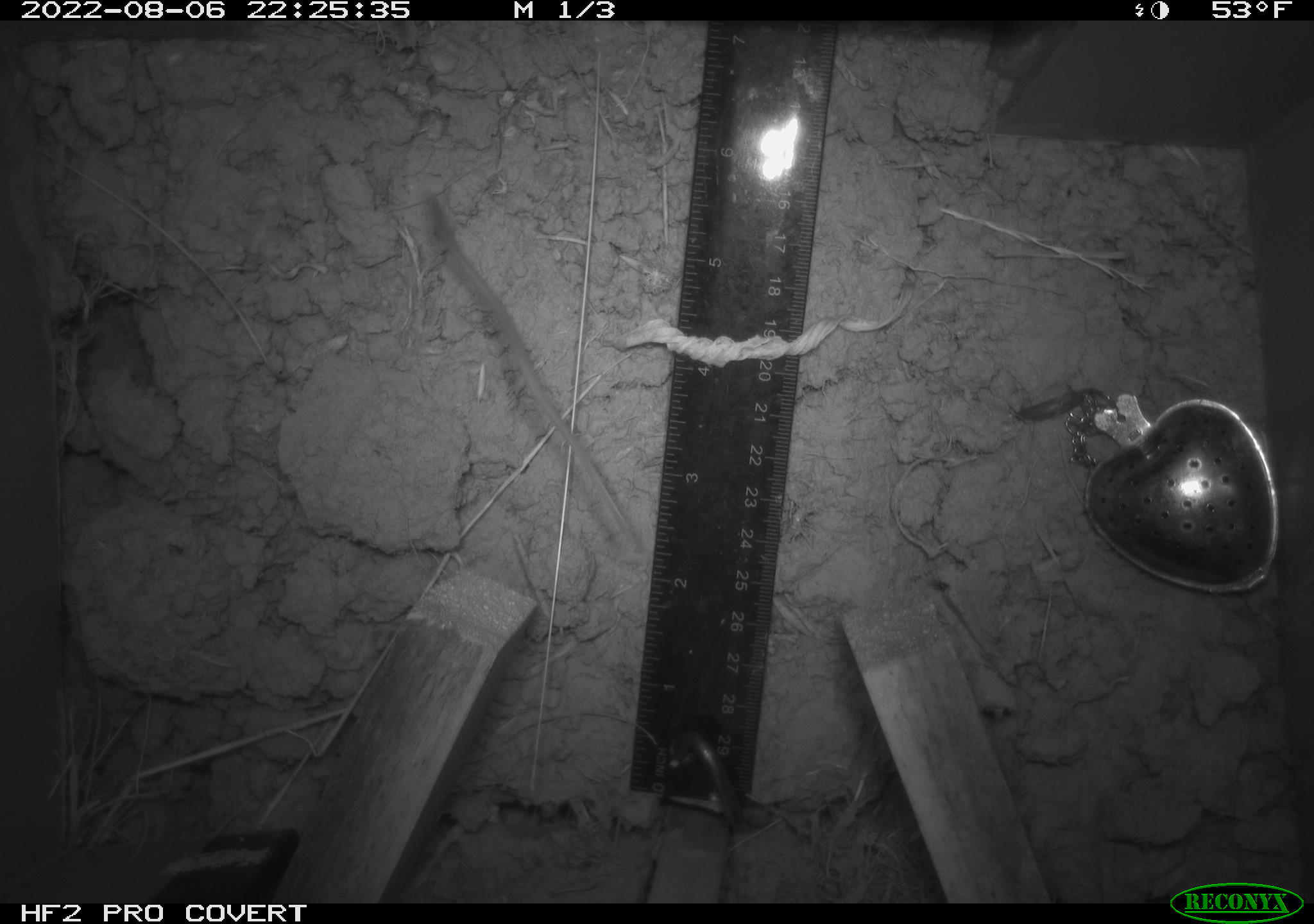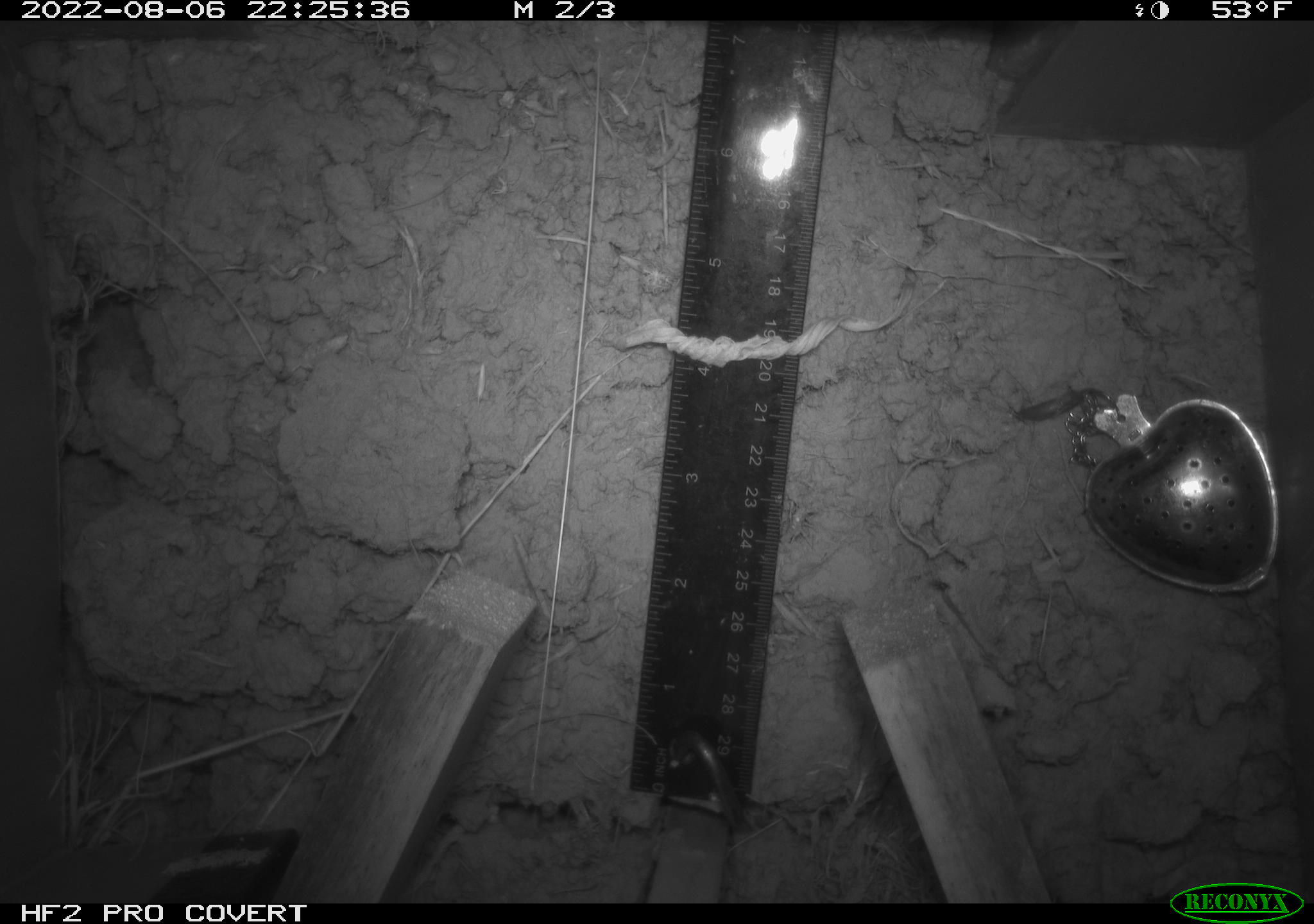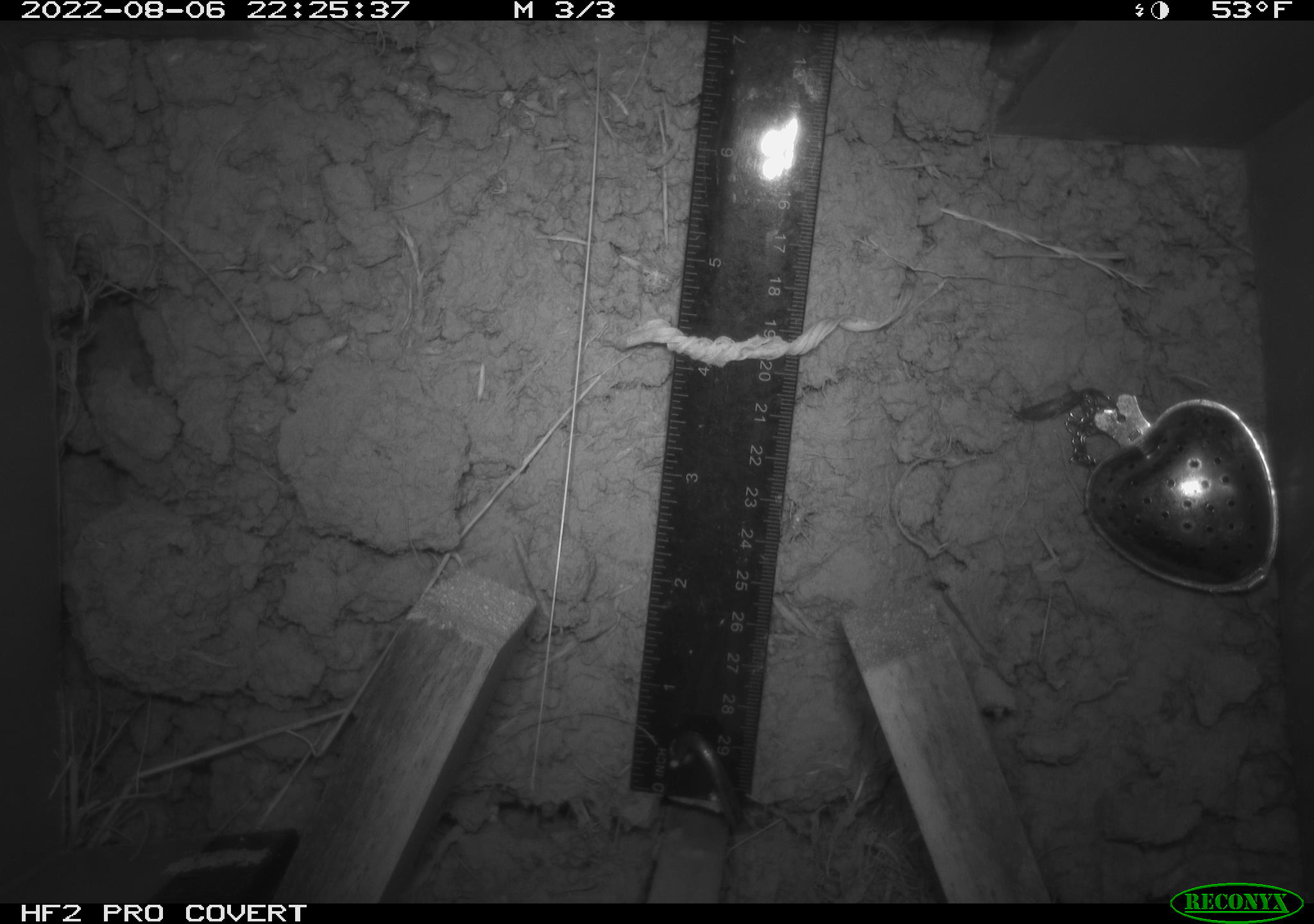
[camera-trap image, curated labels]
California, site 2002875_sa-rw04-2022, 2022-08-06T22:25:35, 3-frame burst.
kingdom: Animalia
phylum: Chordata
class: Mammalia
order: Rodentia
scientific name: Rodentia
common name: mouse species